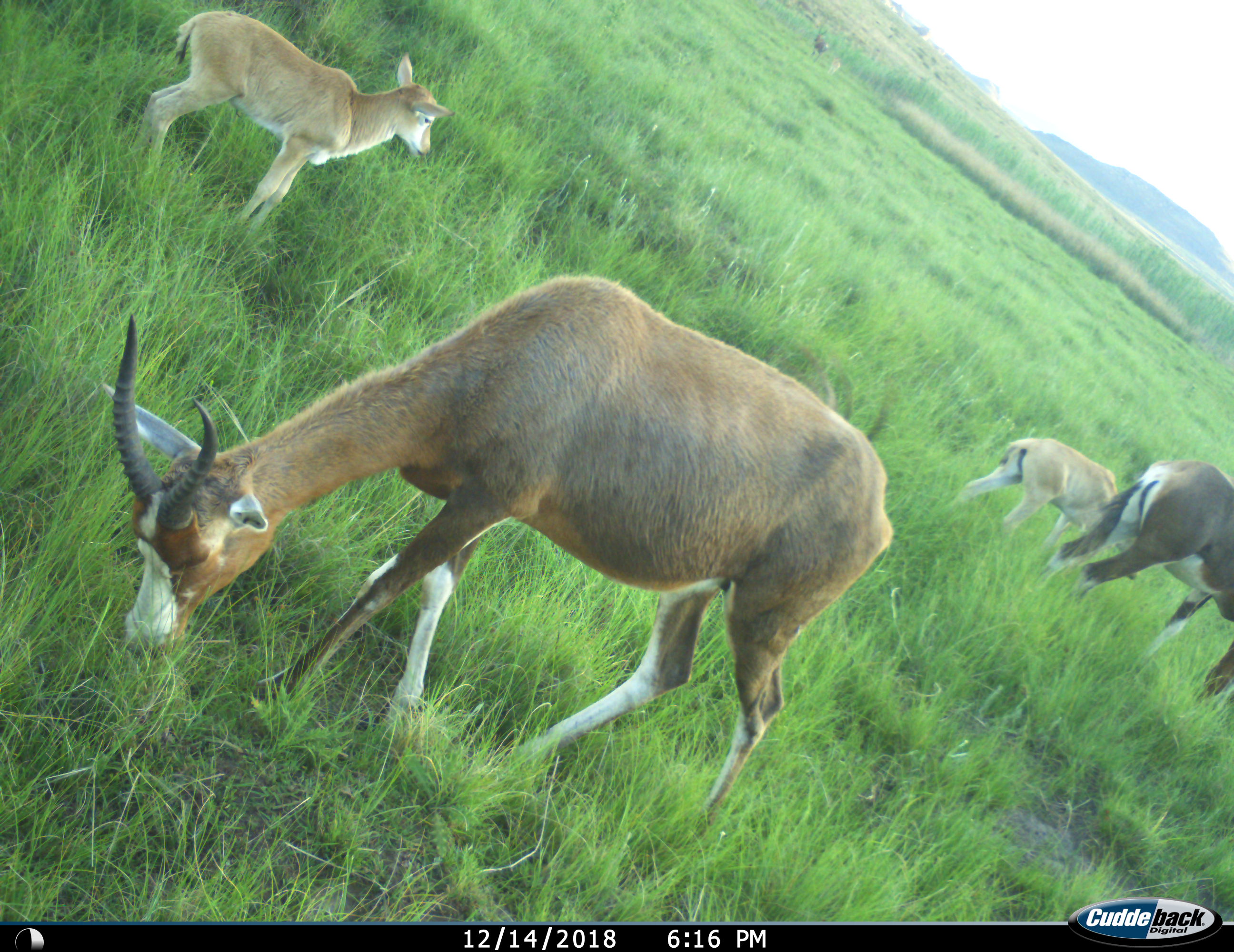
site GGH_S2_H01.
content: unidentified animal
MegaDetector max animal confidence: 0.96